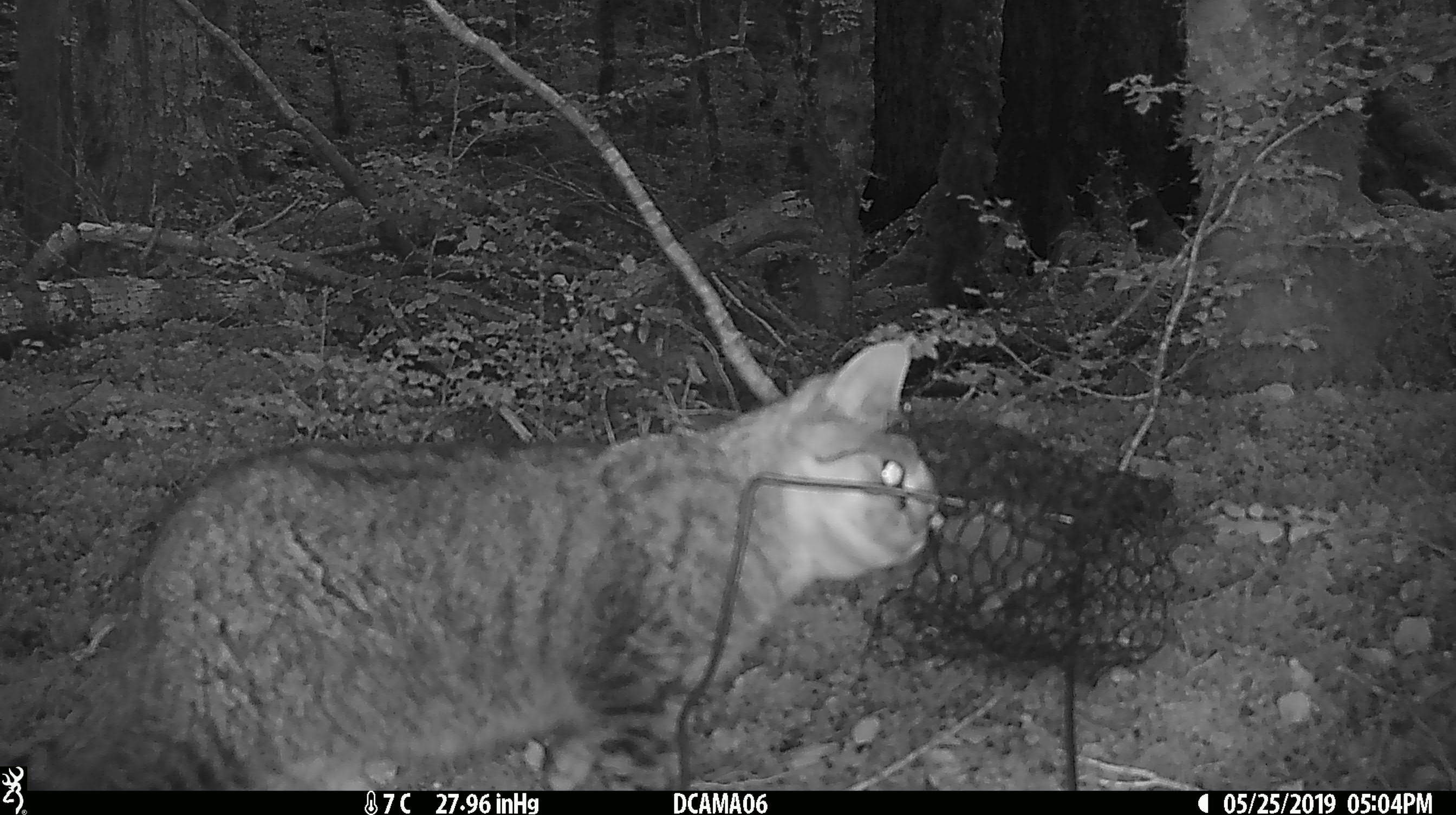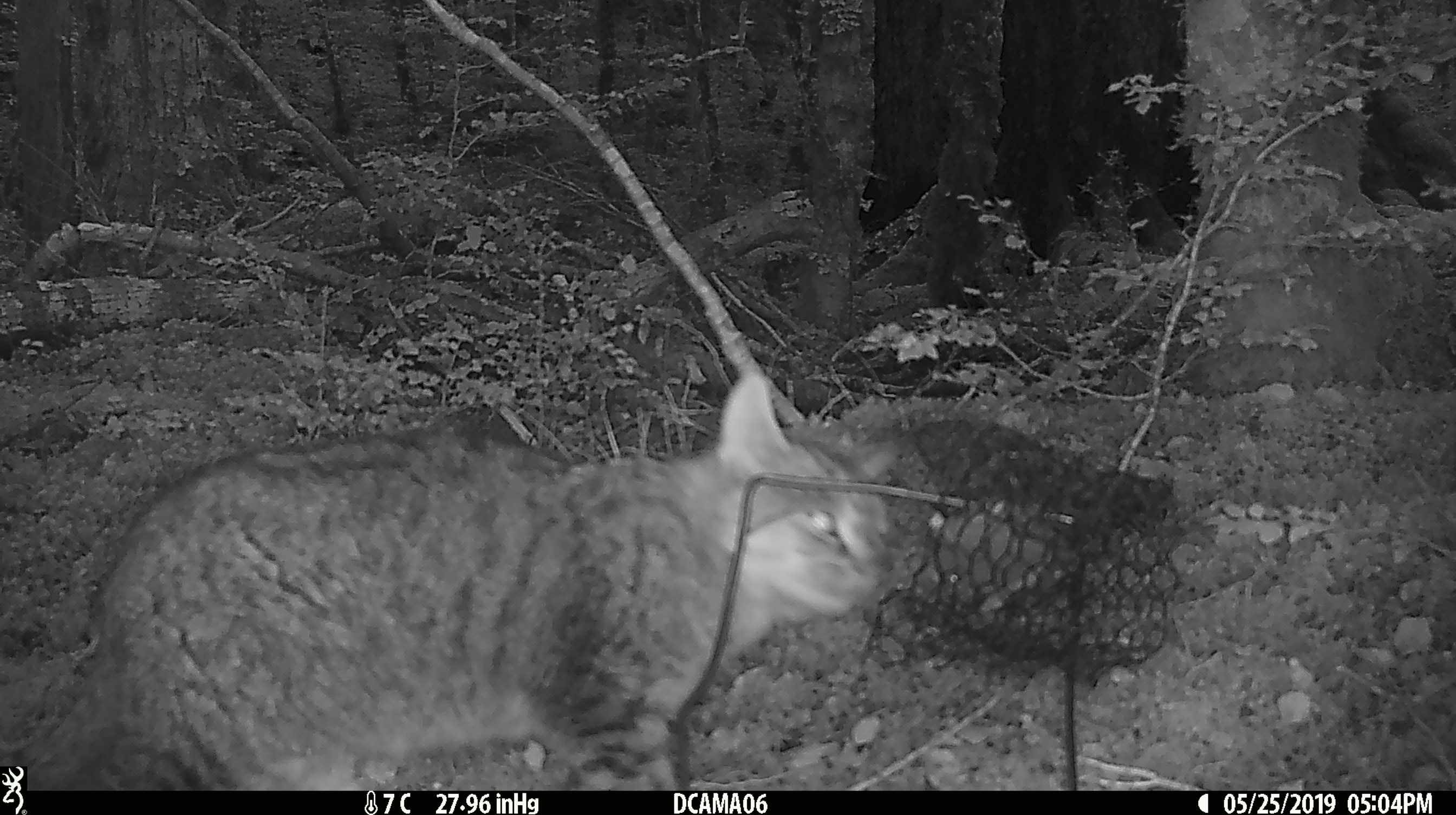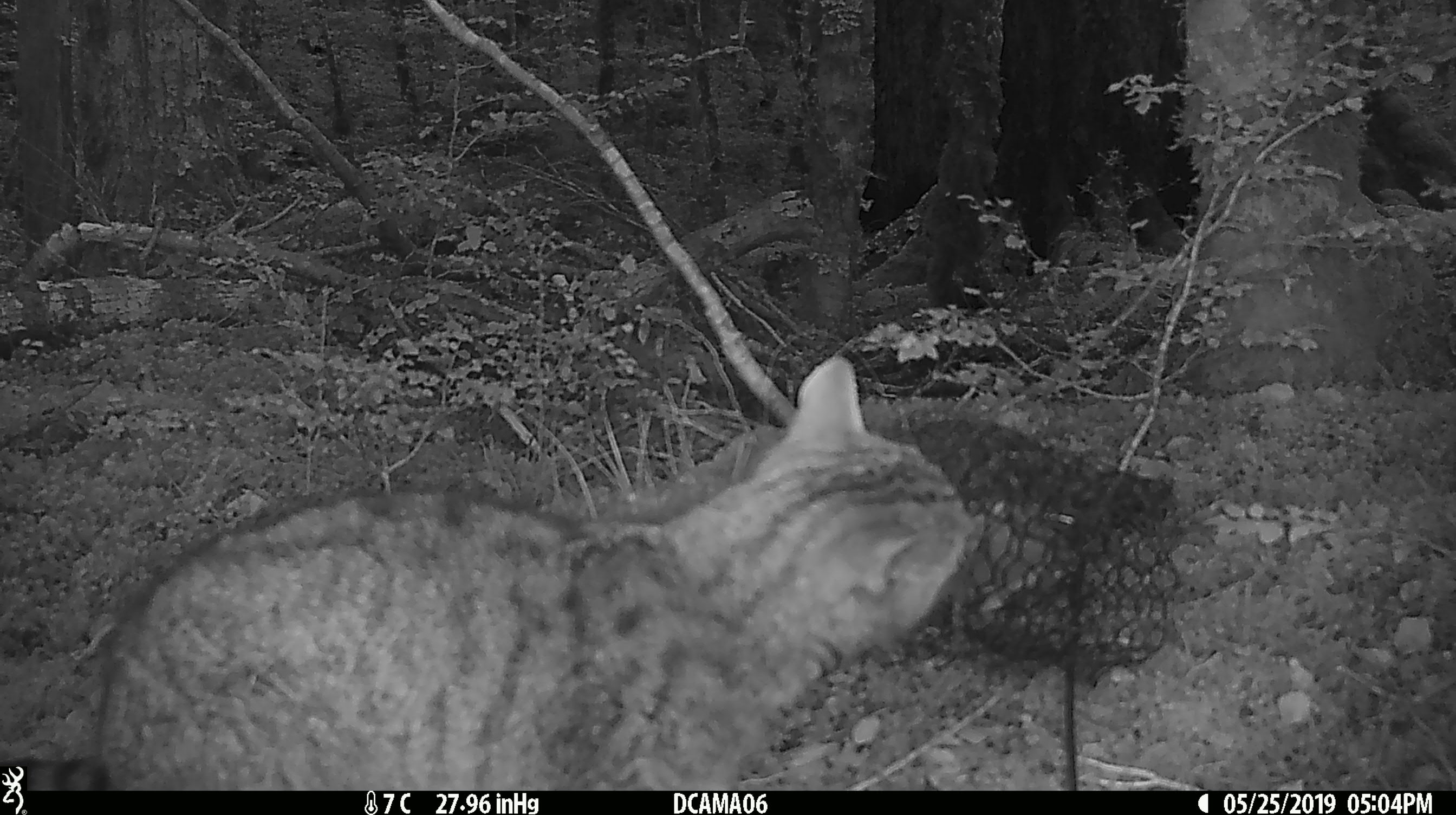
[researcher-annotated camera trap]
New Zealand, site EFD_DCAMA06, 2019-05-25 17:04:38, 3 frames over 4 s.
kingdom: Animalia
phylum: Chordata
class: Mammalia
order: Carnivora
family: Felidae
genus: Felis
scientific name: Felis catus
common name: domestic cat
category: cat